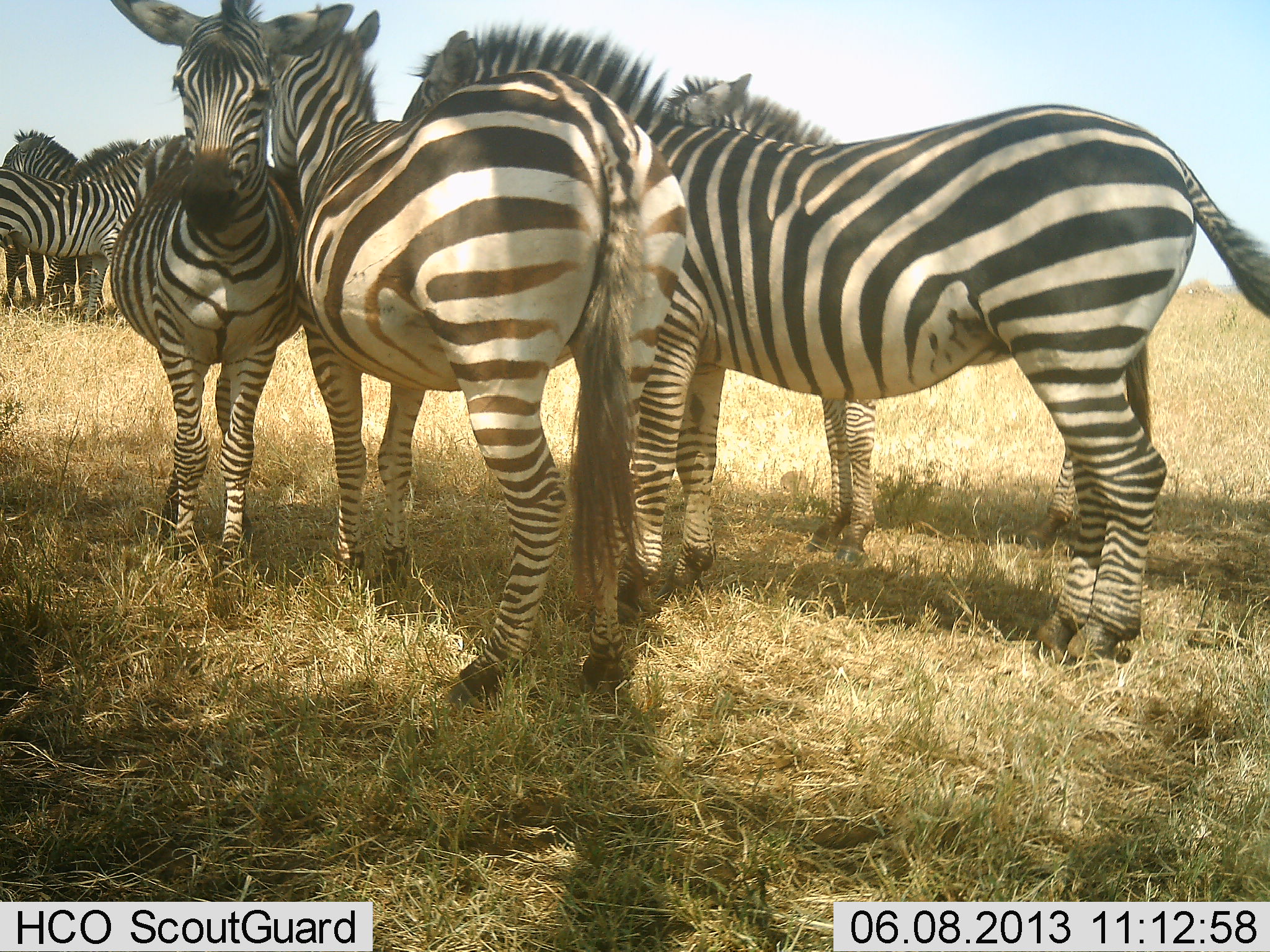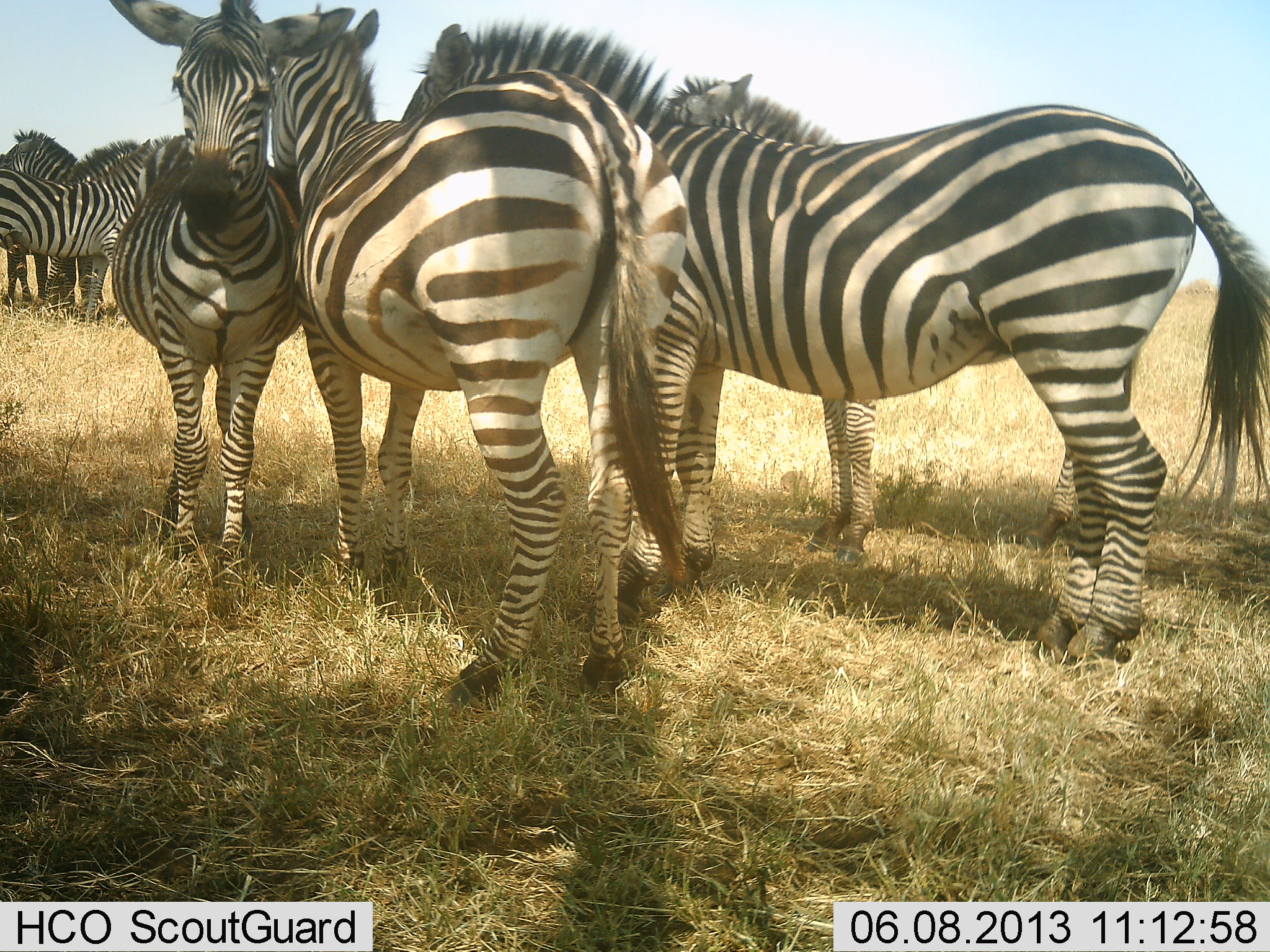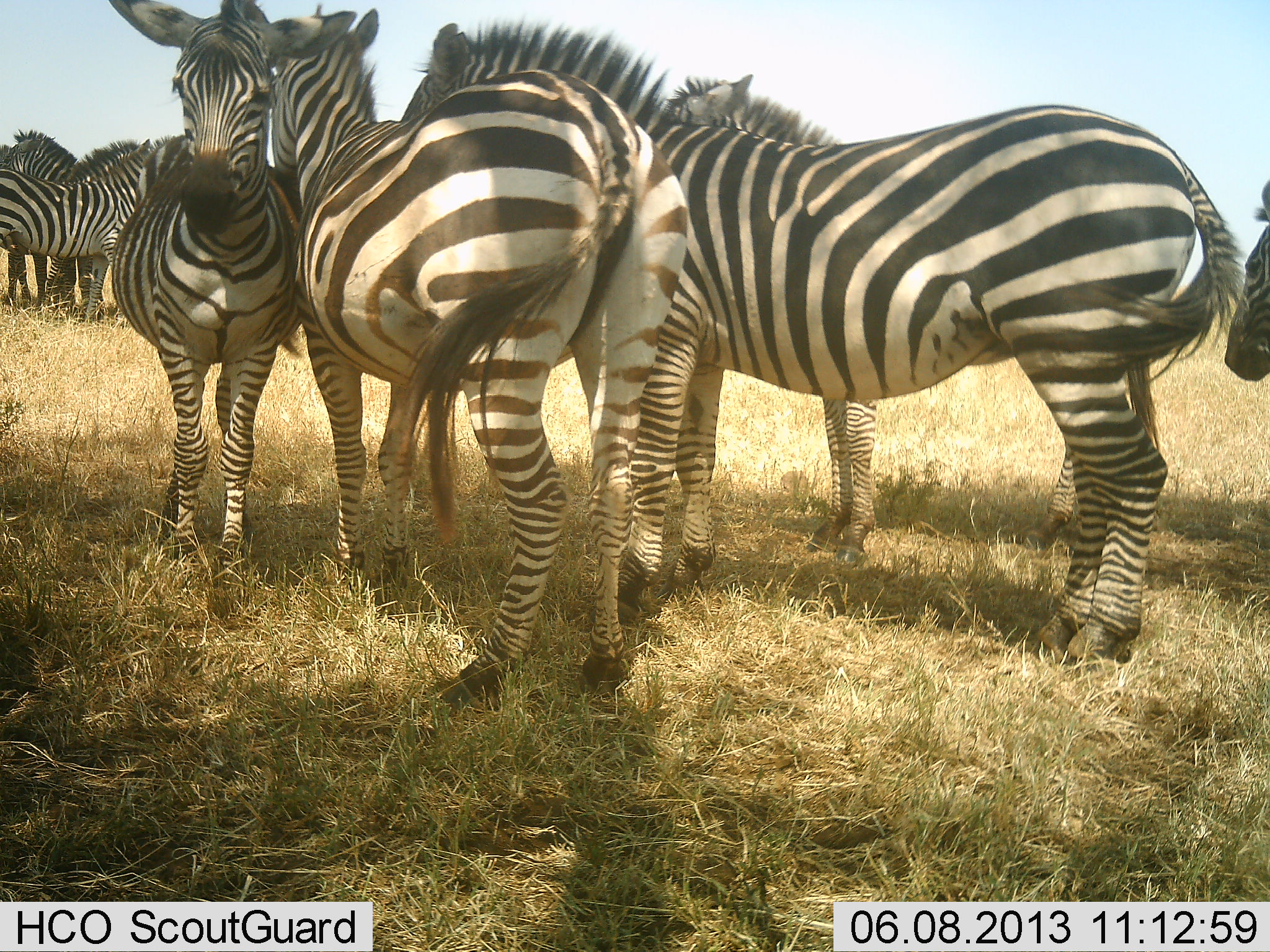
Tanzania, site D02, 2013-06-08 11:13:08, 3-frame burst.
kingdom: Animalia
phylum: Chordata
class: Mammalia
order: Perissodactyla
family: Equidae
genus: Equus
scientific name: Equus quagga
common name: plains zebra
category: zebra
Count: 6.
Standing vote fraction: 70%.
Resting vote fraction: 0%.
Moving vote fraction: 0%.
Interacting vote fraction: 60%.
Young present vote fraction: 10%.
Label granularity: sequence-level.